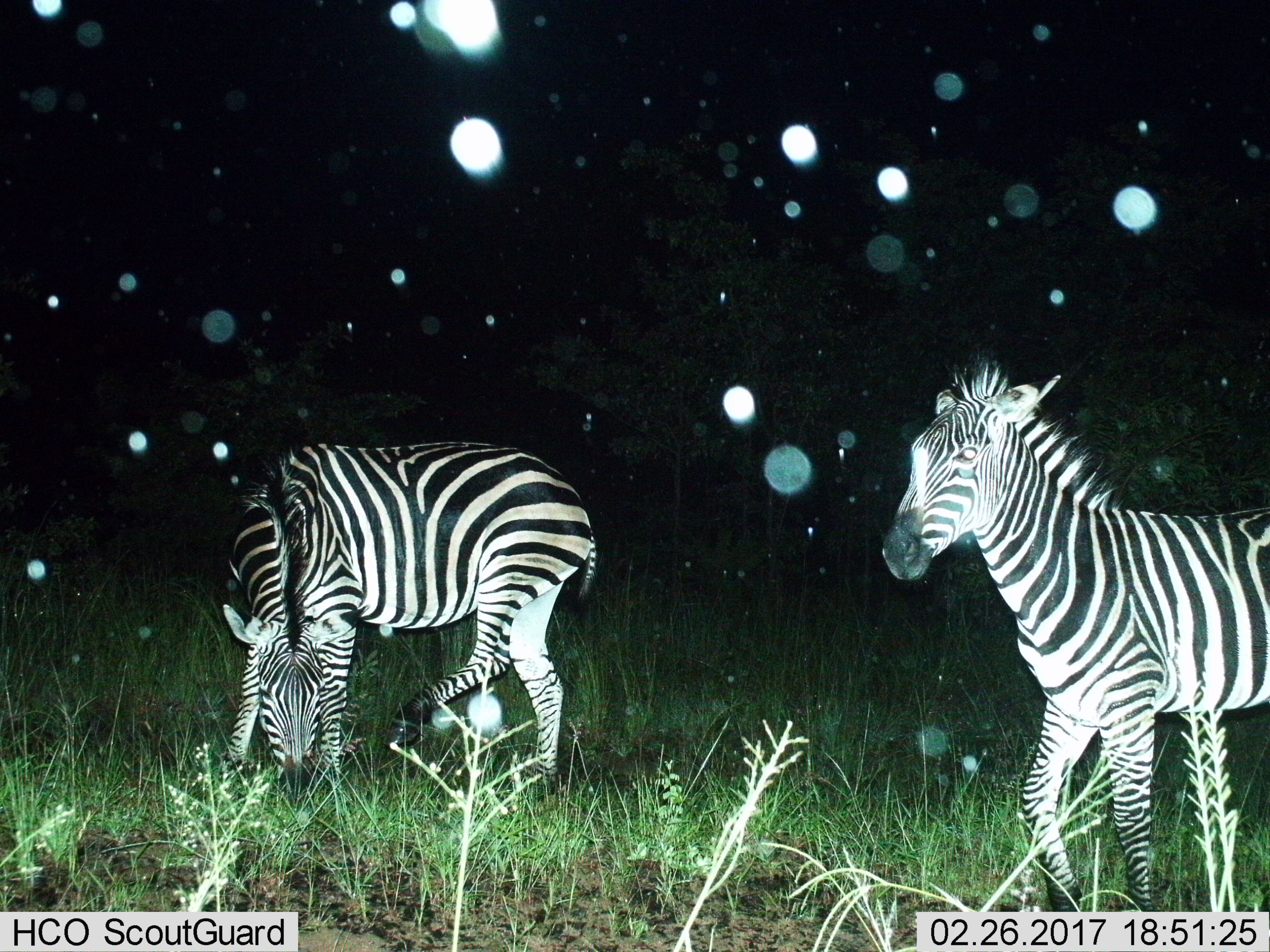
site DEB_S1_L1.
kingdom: Animalia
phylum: Chordata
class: Mammalia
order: Perissodactyla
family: Equidae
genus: Equus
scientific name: Equus quagga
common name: plains zebra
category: zebraplains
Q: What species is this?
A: Zebraplains (plains zebra) (Equus quagga).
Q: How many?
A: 2.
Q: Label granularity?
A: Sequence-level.